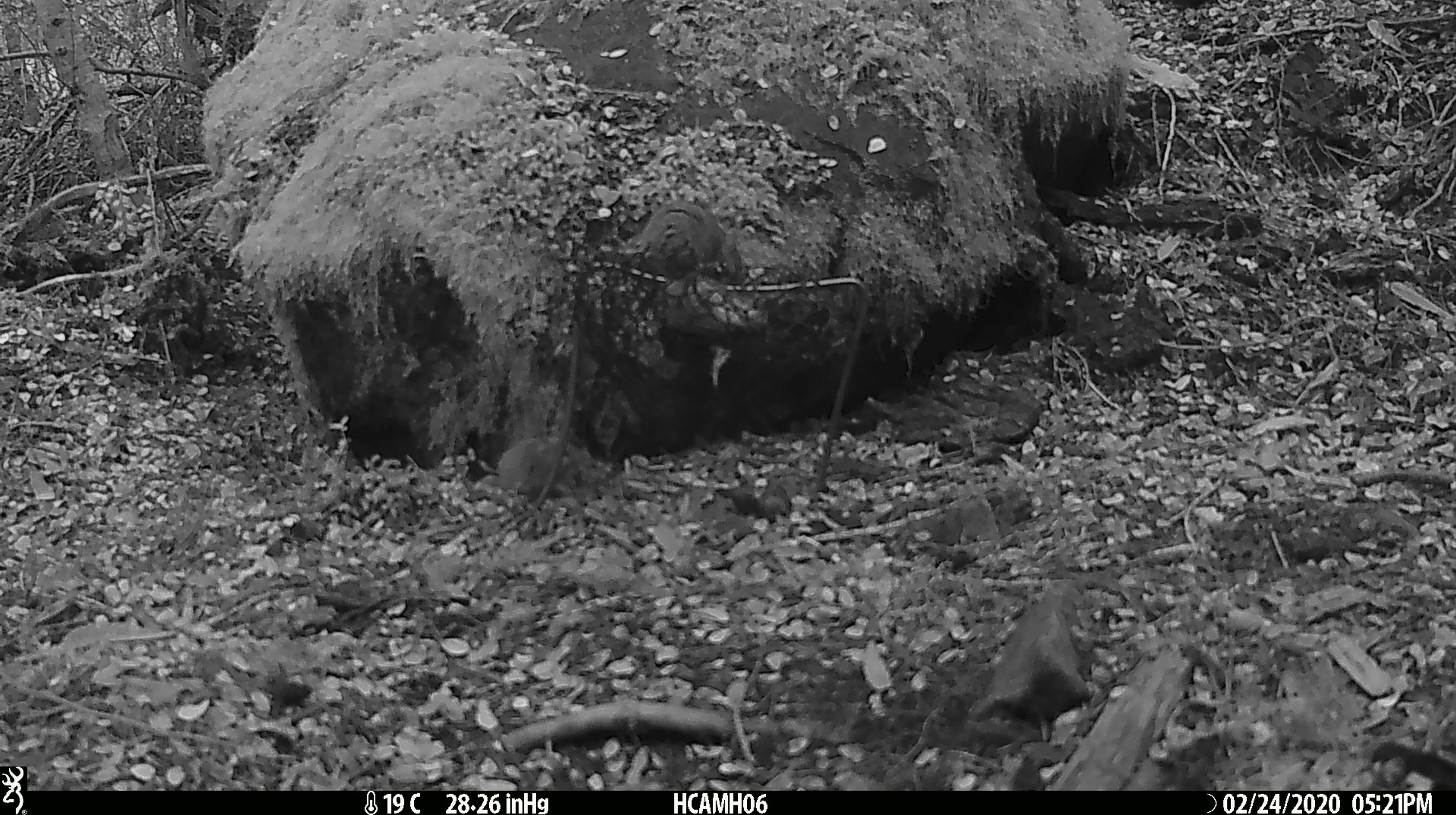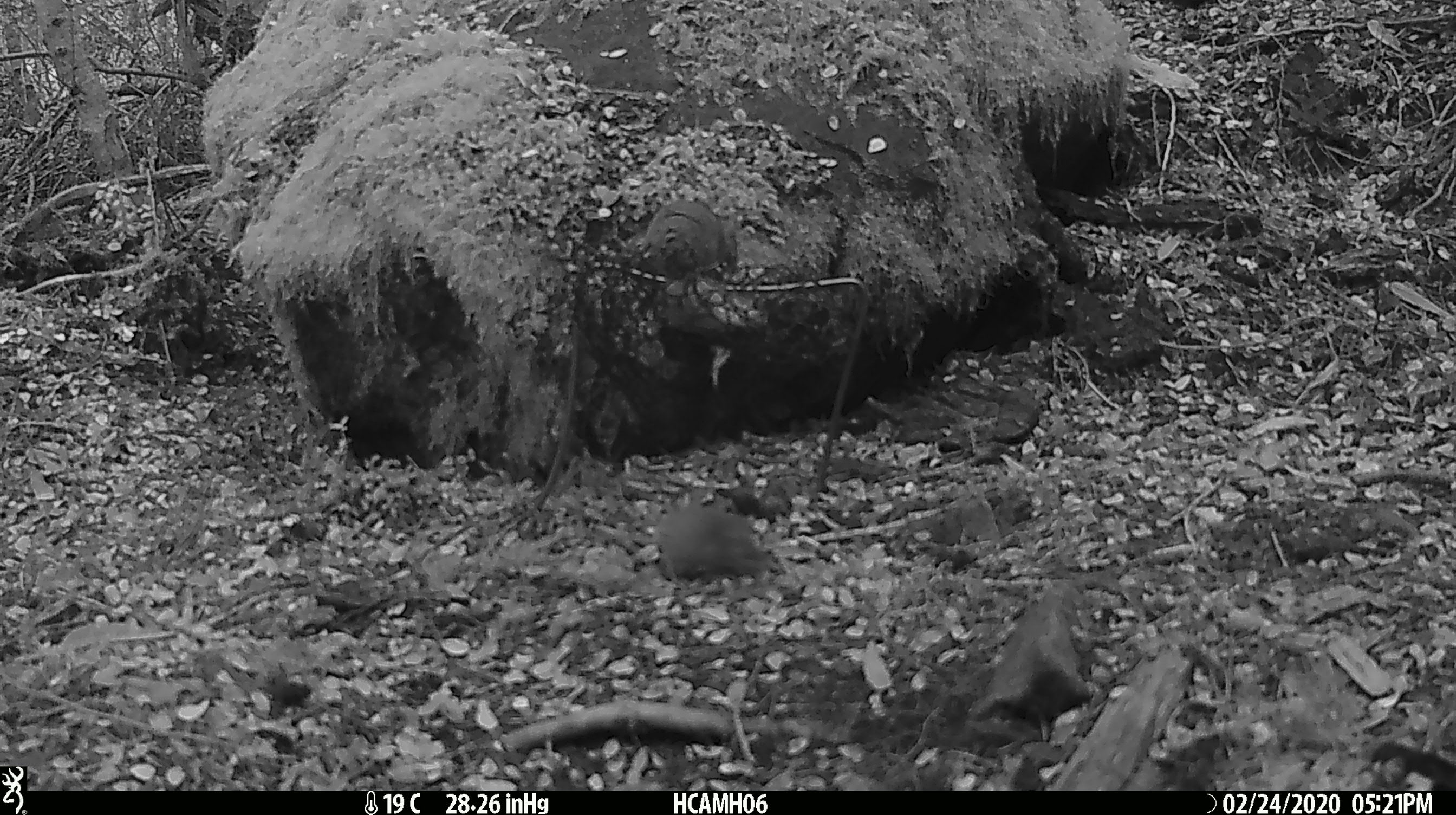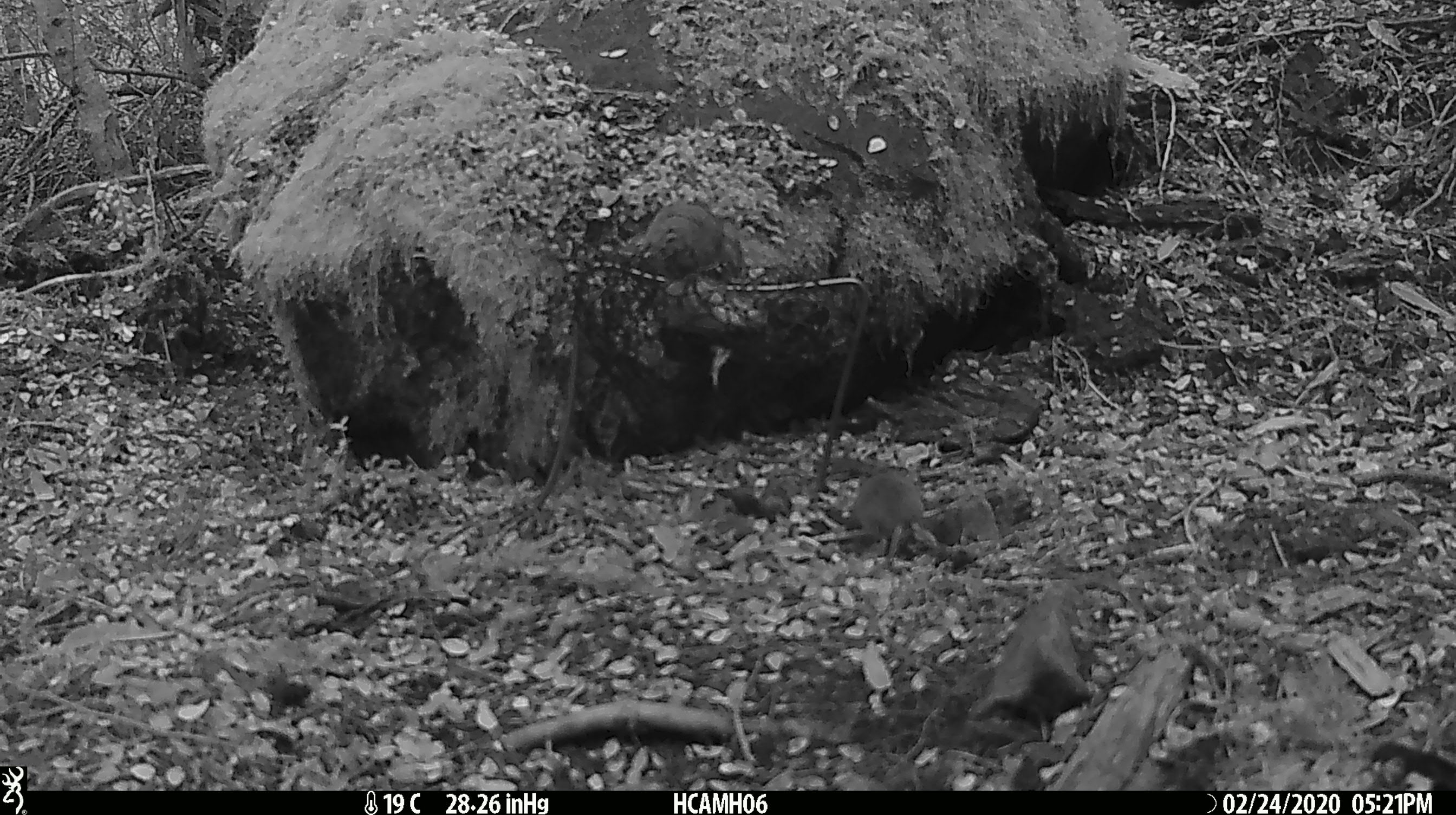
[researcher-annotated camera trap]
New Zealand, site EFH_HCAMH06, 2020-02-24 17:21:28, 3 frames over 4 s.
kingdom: Animalia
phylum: Chordata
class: Mammalia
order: Rodentia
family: Muridae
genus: Mus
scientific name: Mus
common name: mouse